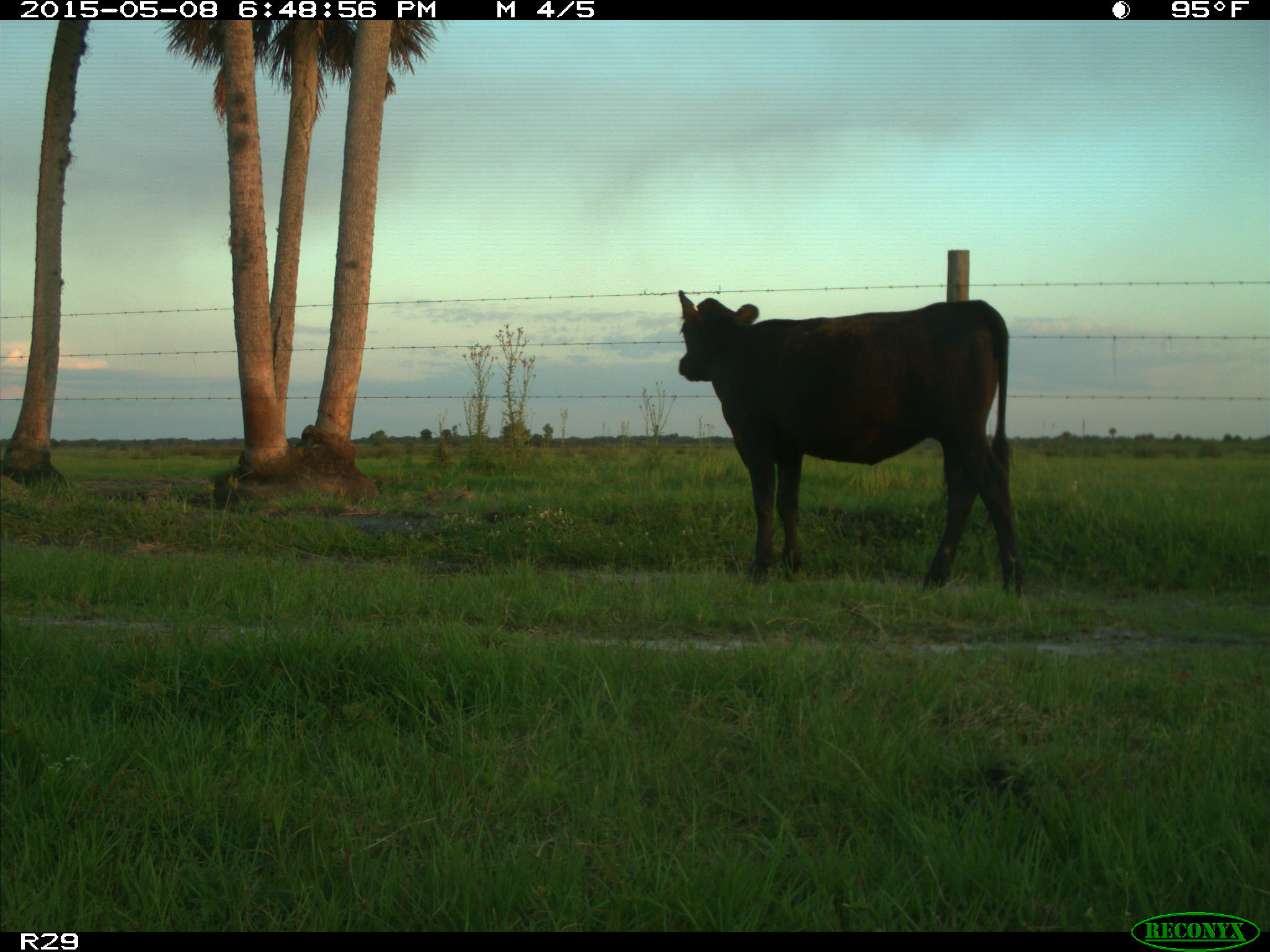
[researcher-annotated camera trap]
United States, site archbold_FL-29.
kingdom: Animalia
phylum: Chordata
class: Mammalia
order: Artiodactyla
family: Bovidae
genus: Bos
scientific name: Bos taurus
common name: domestic cow